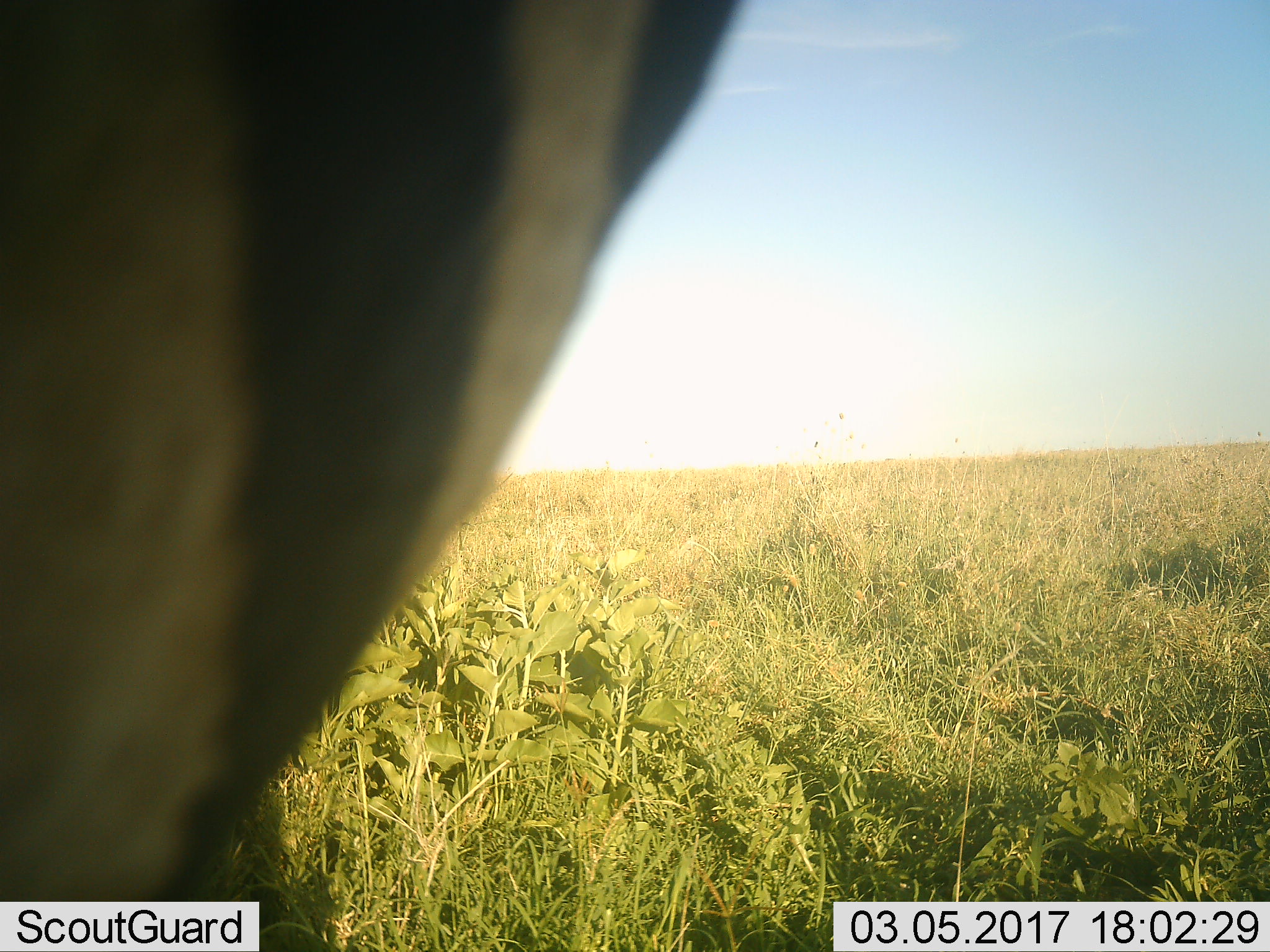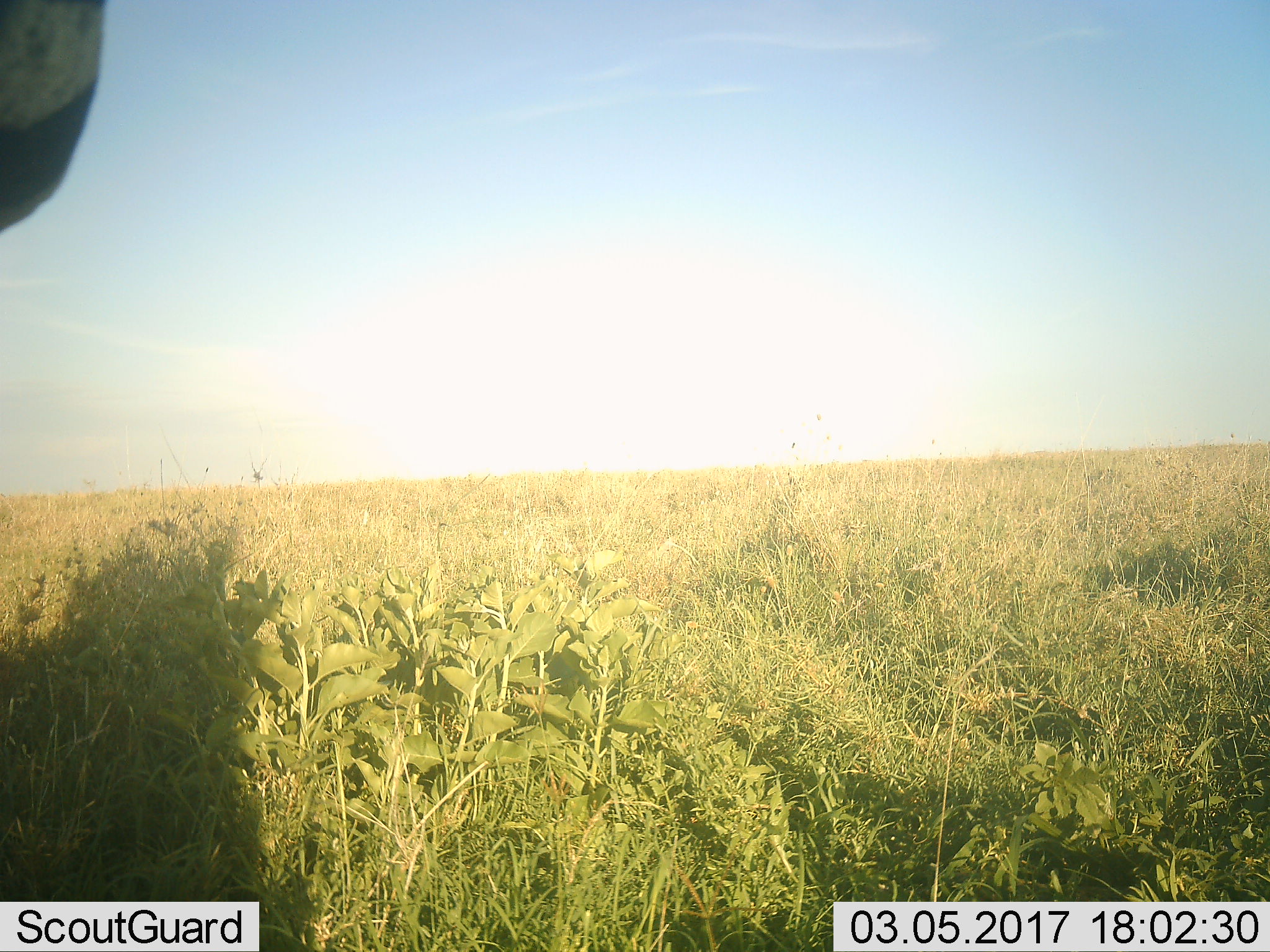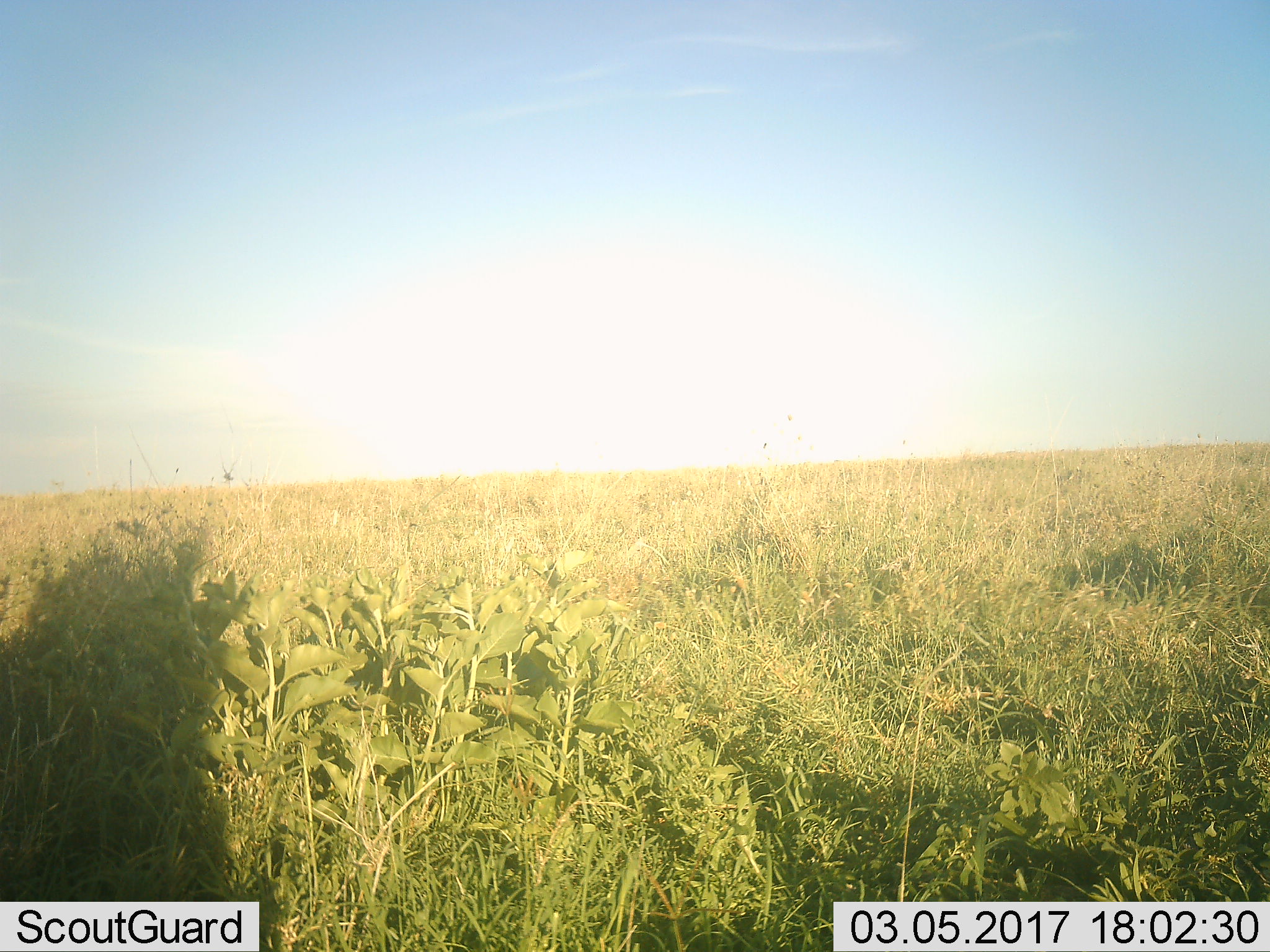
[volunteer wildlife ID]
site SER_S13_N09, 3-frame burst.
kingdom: Animalia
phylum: Chordata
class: Mammalia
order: Perissodactyla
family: Equidae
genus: Equus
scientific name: Equus quagga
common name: plains zebra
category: zebraplains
Zebraplains (plains zebra) (Equus quagga), count 1. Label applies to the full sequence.